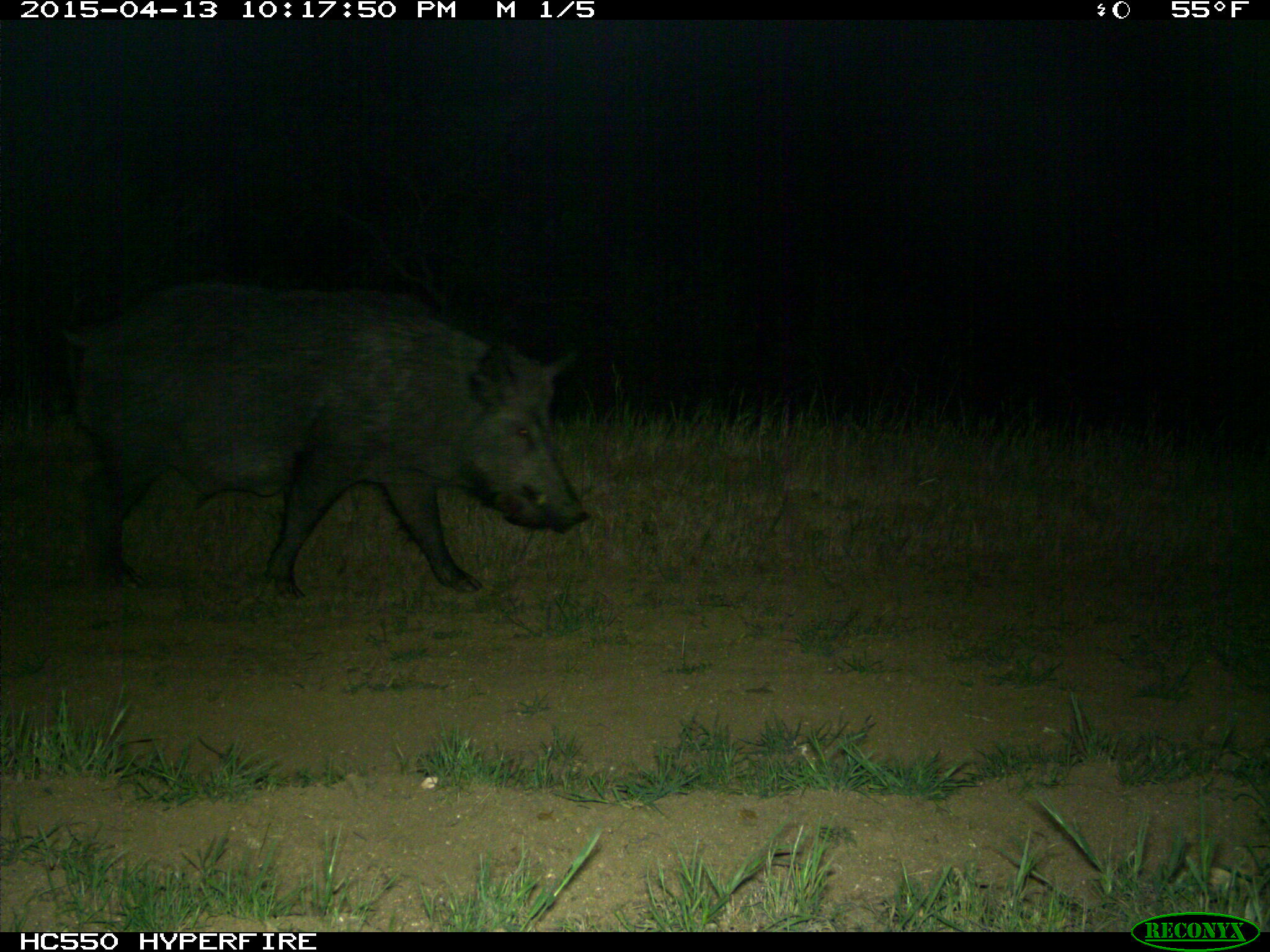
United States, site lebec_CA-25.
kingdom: Animalia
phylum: Chordata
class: Mammalia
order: Artiodactyla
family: Suidae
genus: Sus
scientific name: Sus scrofa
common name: wild boar